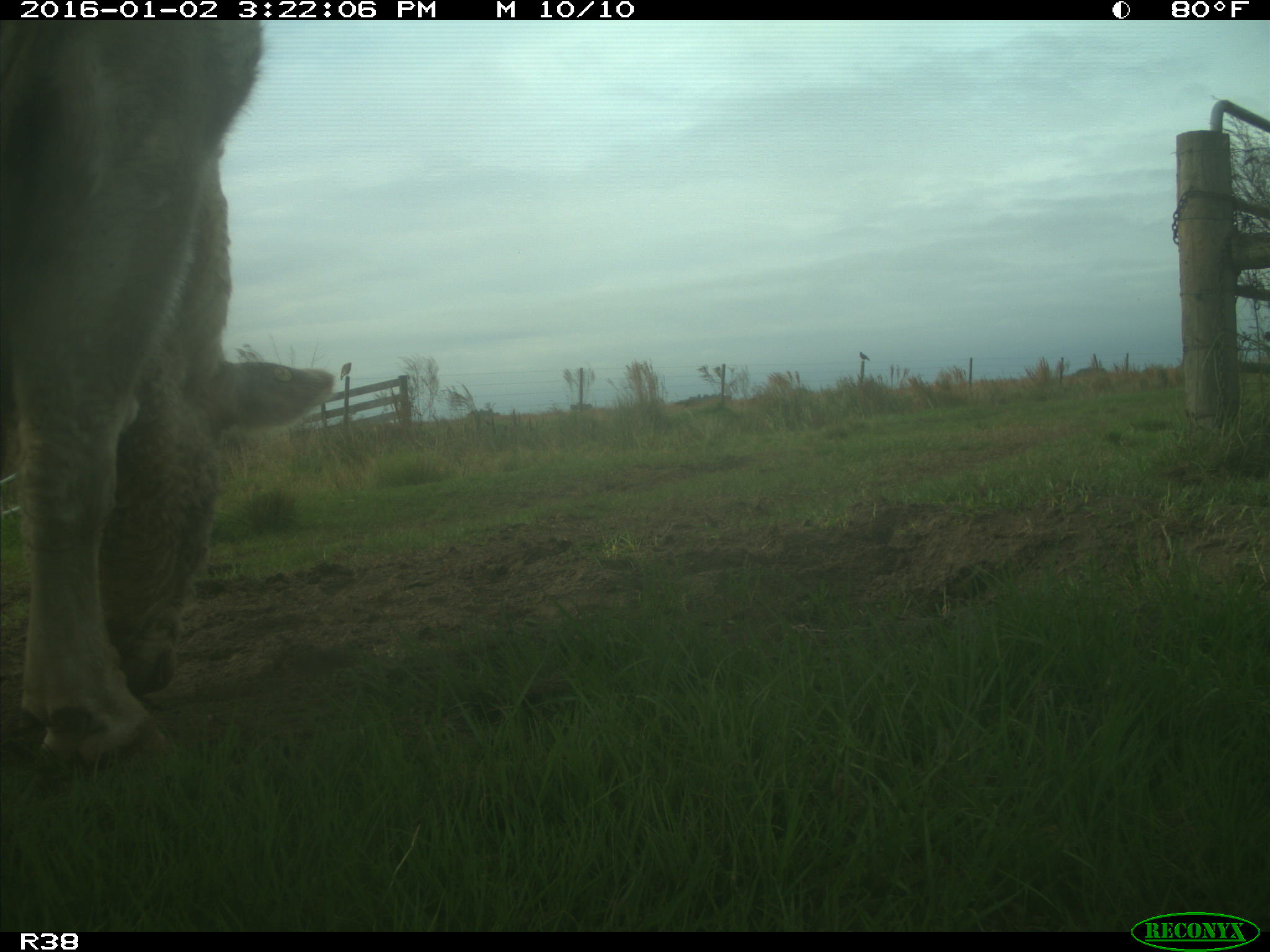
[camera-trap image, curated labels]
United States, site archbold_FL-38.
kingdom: Animalia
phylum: Chordata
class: Mammalia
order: Artiodactyla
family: Bovidae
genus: Bos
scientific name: Bos taurus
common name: domestic cow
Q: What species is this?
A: Bos taurus (domestic cow).